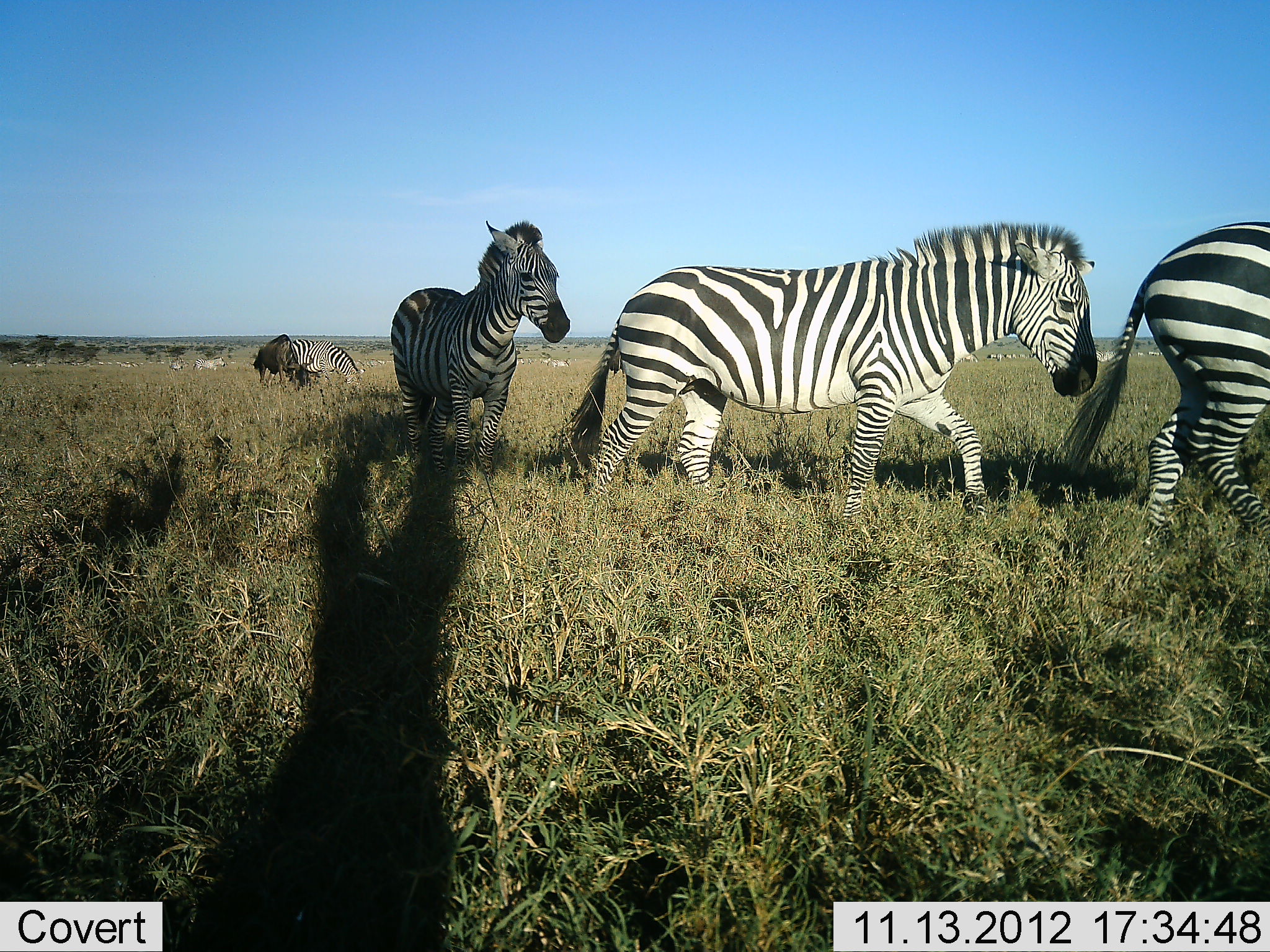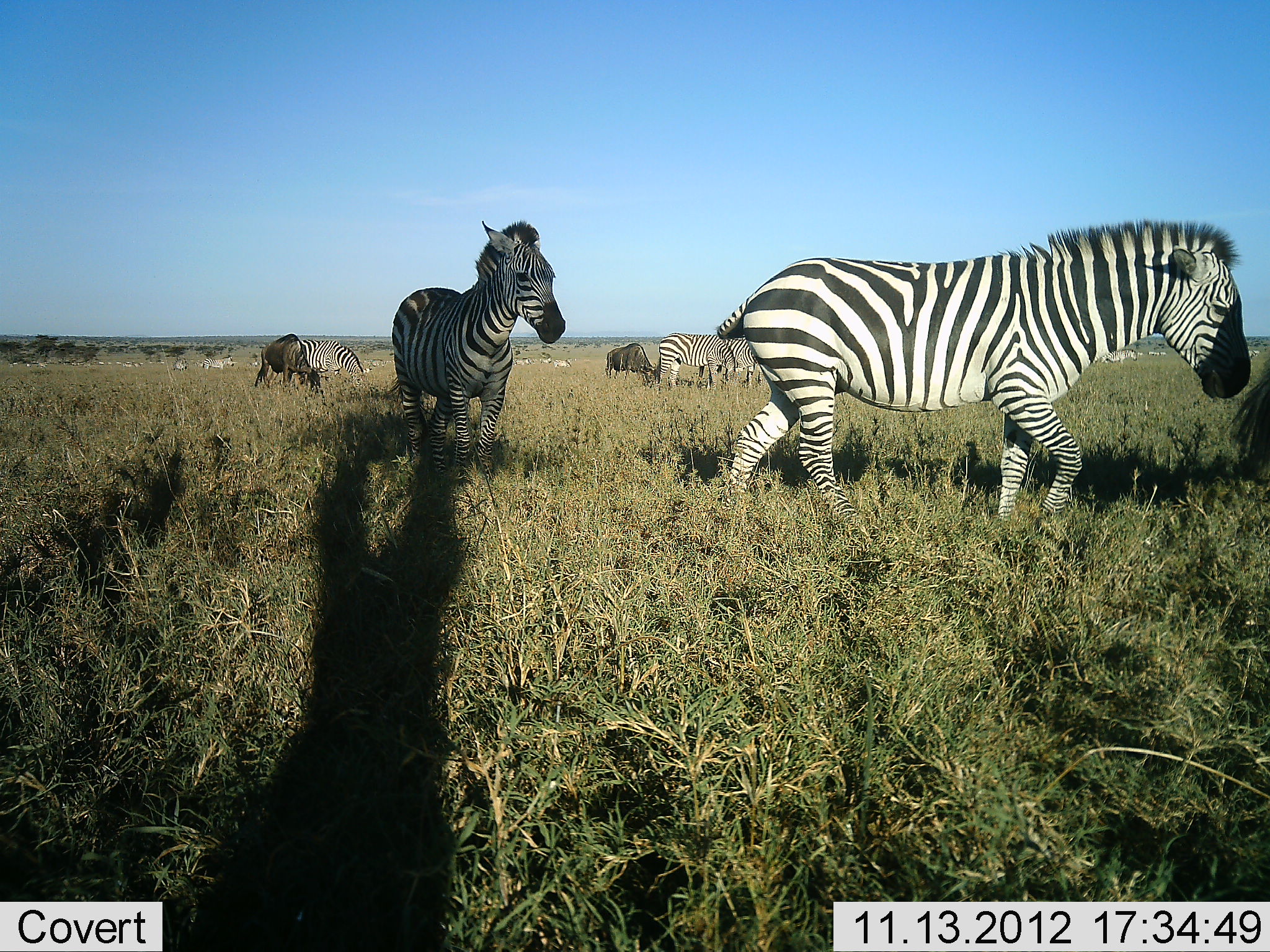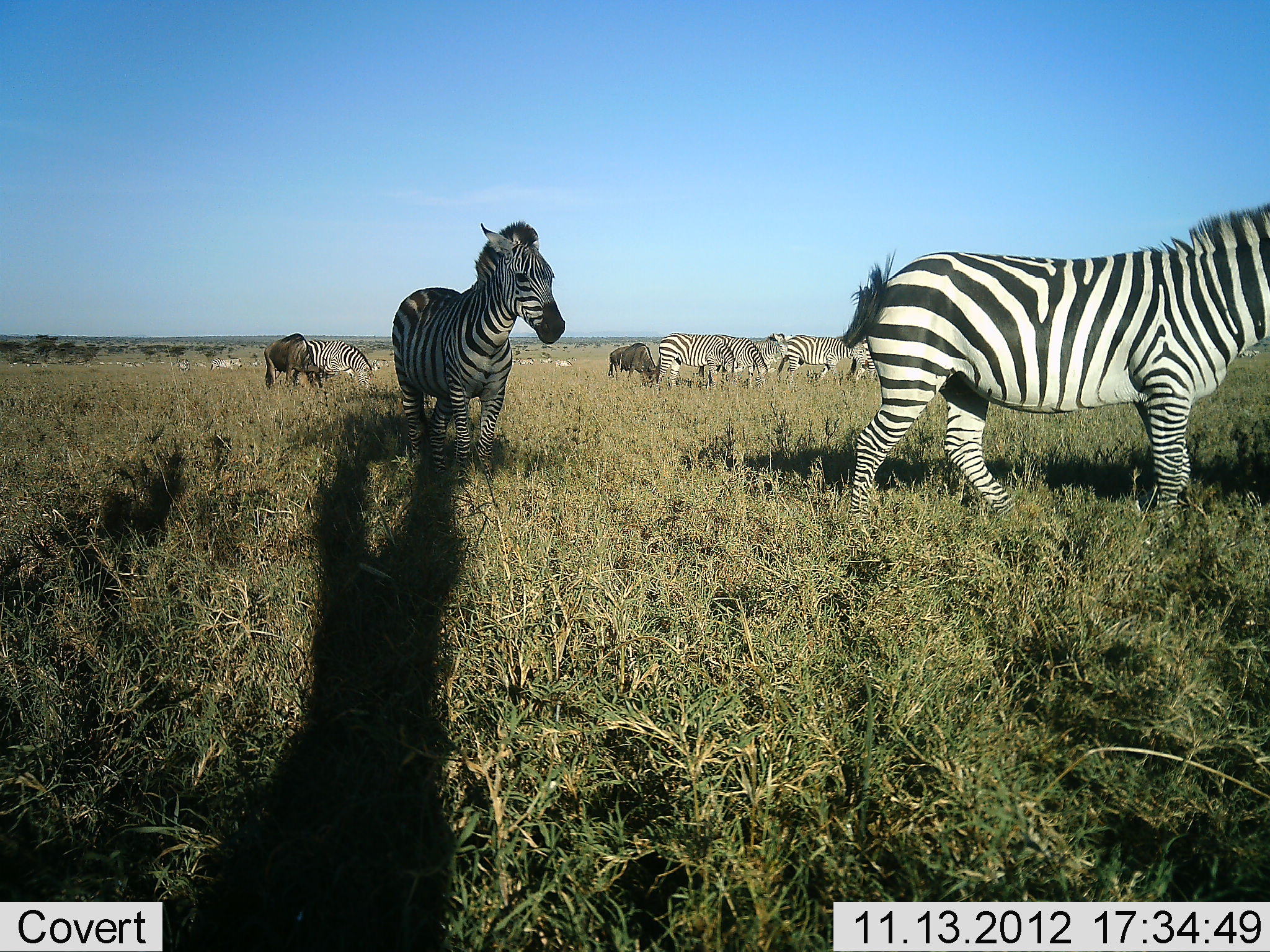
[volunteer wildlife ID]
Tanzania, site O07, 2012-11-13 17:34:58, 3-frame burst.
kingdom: Animalia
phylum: Chordata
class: Mammalia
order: Artiodactyla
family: Bovidae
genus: Connochaetes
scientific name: Connochaetes taurinus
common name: blue wildebeest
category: wildebeest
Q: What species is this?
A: Wildebeest (blue wildebeest) (Connochaetes taurinus).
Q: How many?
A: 2.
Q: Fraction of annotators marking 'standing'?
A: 36%.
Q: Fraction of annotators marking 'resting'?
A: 0%.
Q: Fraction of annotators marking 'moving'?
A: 0%.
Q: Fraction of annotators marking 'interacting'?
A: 0%.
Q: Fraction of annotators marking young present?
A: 0%.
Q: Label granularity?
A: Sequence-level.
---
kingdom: Animalia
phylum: Chordata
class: Mammalia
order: Perissodactyla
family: Equidae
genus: Equus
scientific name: Equus quagga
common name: plains zebra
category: zebra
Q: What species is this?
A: Zebra (plains zebra) (Equus quagga).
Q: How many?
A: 9.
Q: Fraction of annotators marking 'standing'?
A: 50%.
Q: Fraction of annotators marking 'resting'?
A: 0%.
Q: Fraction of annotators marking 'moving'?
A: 100%.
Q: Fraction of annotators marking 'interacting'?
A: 0%.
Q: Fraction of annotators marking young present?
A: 8%.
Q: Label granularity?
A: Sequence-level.